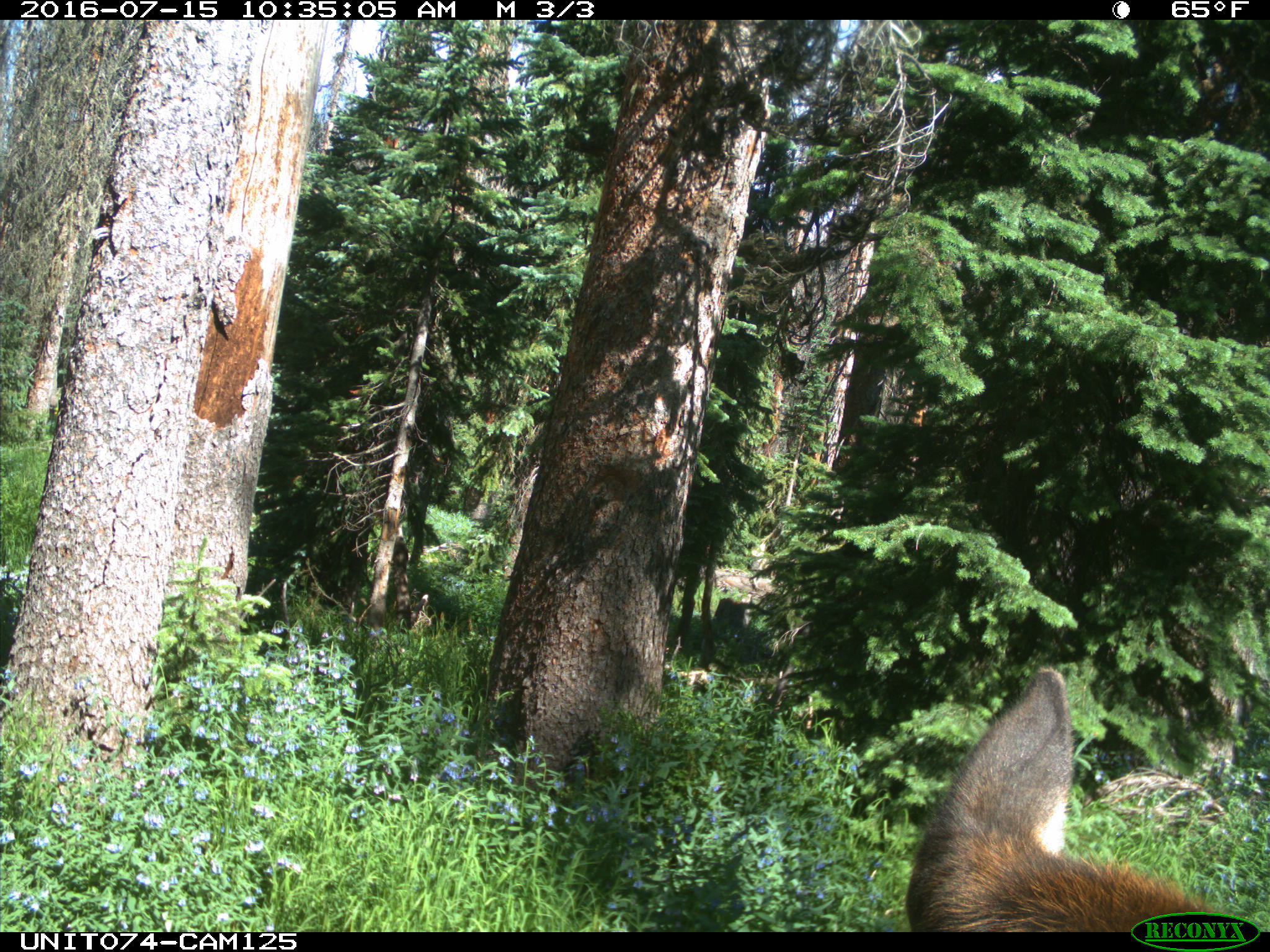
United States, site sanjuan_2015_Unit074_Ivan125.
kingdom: Animalia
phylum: Chordata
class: Mammalia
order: Artiodactyla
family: Cervidae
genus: Cervus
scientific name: Cervus elaphus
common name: red deer